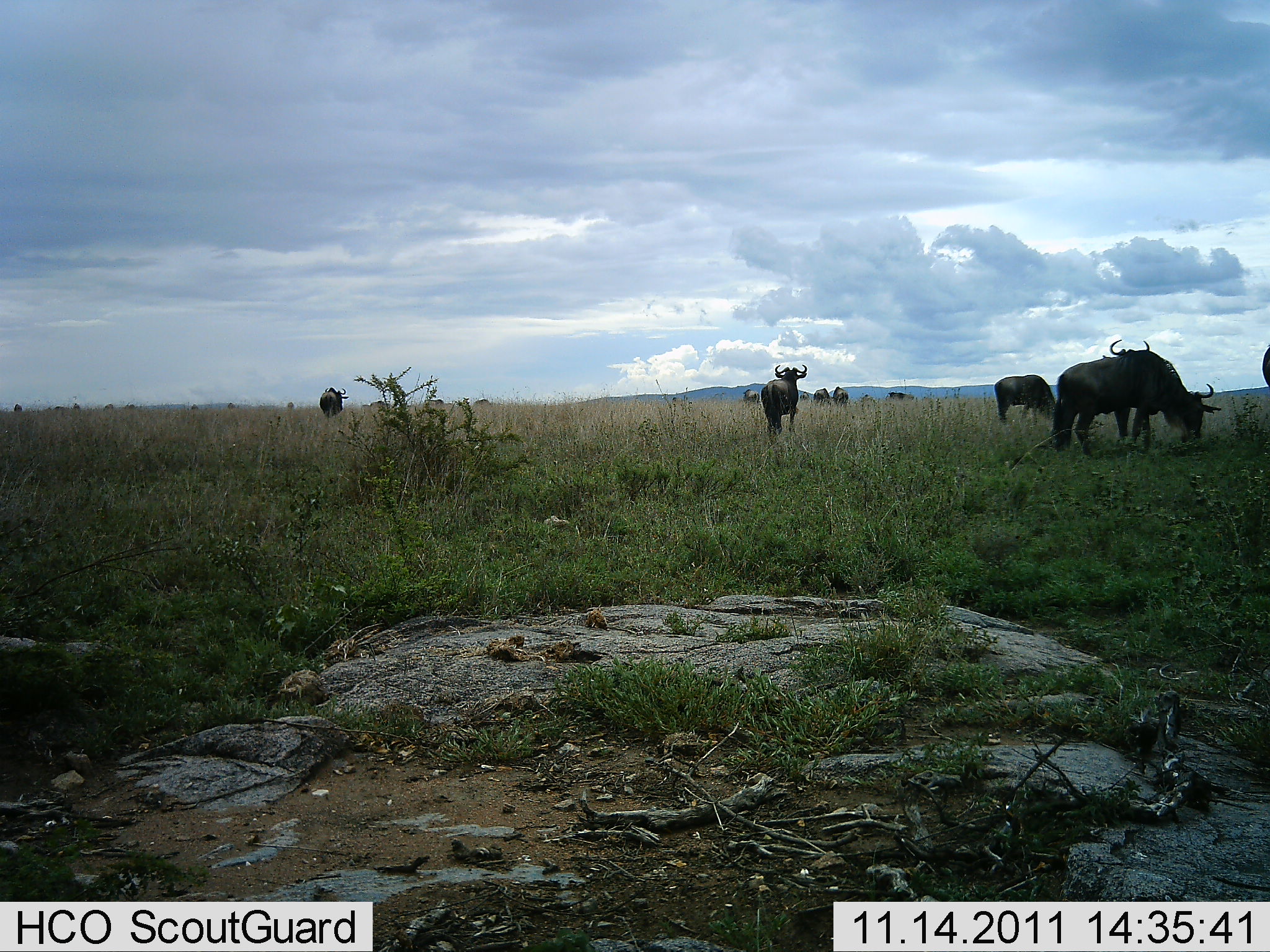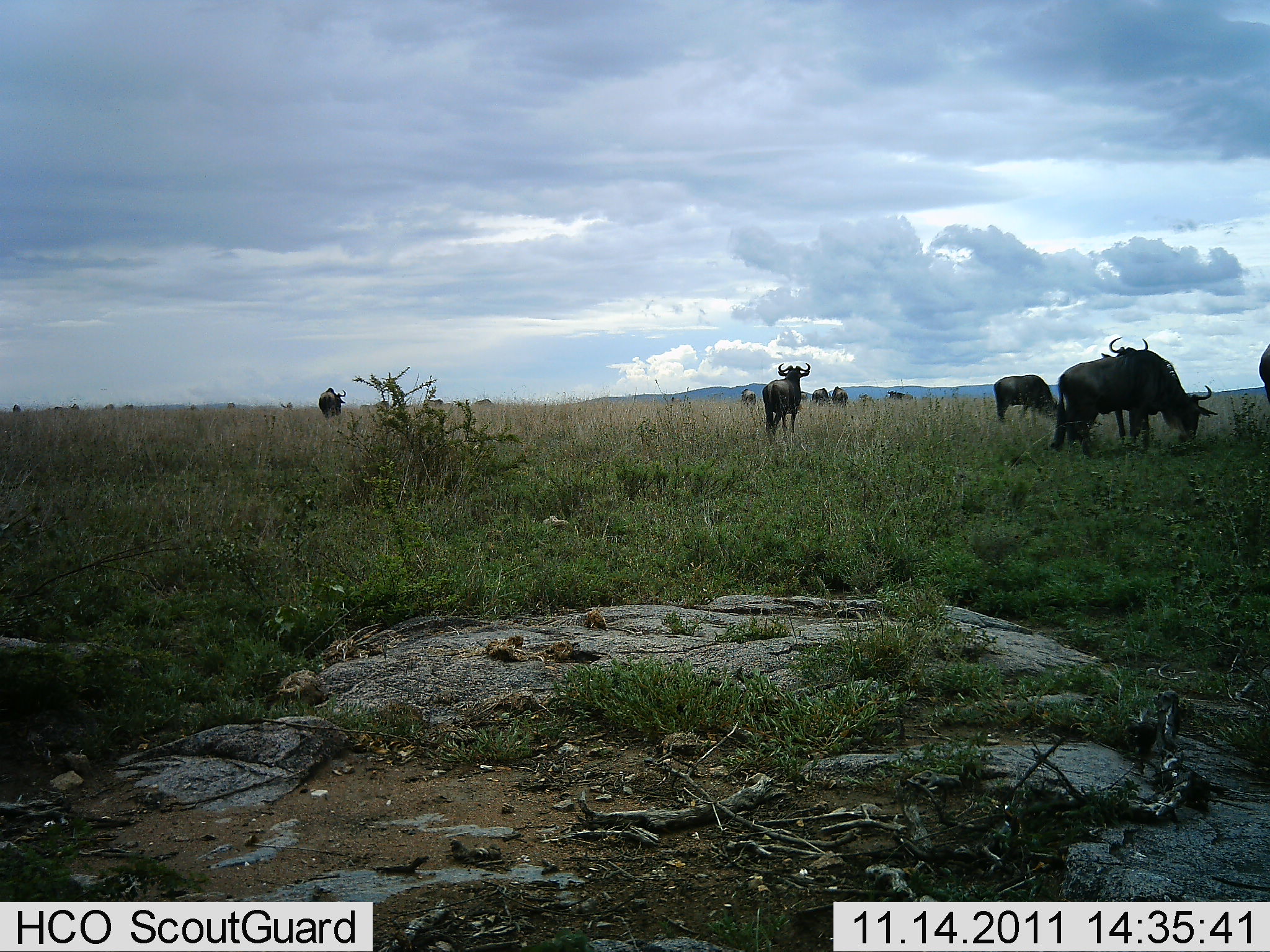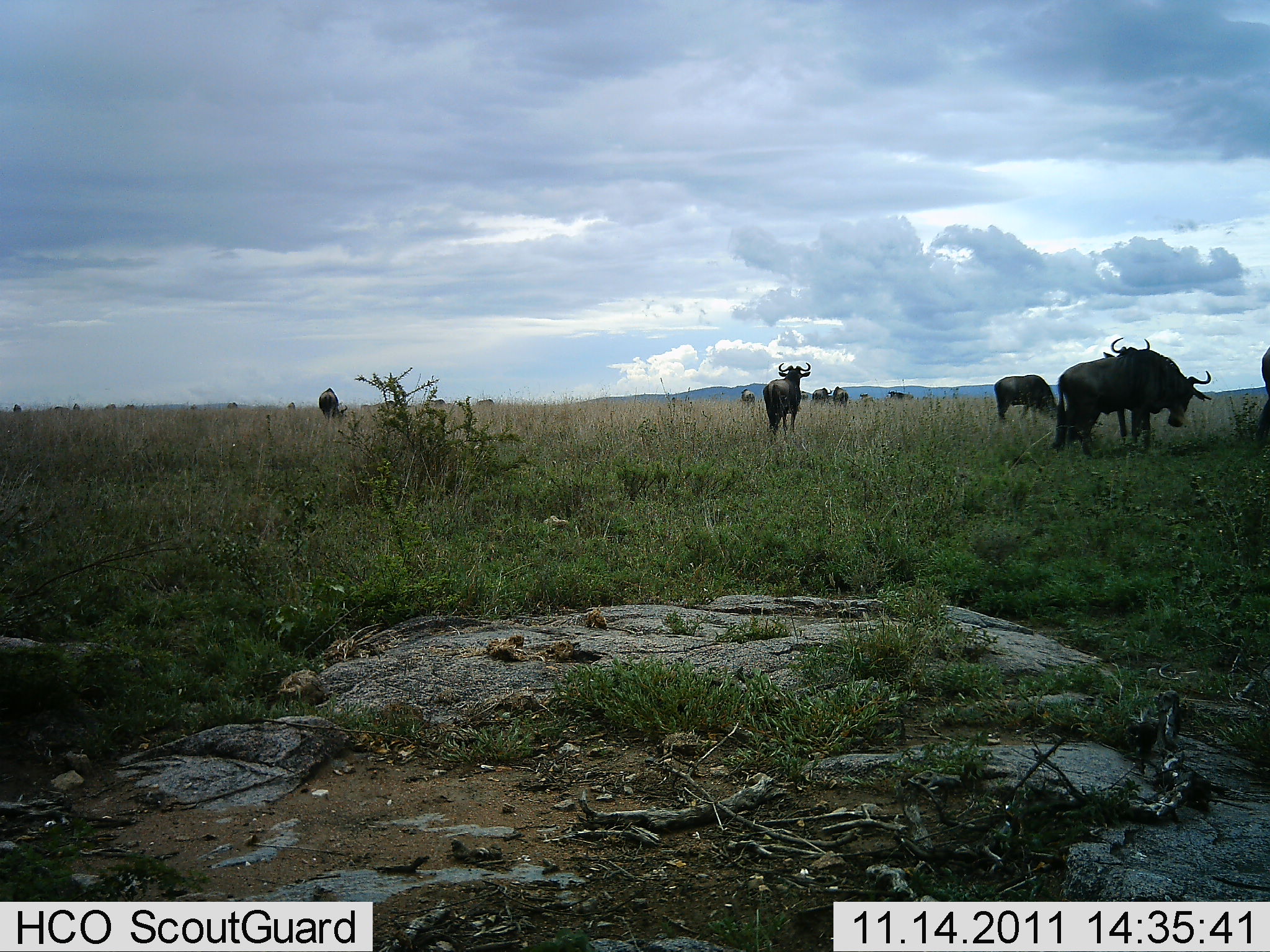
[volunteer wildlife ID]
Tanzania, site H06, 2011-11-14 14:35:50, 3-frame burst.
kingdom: Animalia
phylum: Chordata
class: Mammalia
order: Artiodactyla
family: Bovidae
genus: Connochaetes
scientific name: Connochaetes taurinus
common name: blue wildebeest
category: wildebeest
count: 11-50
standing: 50%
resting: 7%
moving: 36%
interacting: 0%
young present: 0%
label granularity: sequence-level